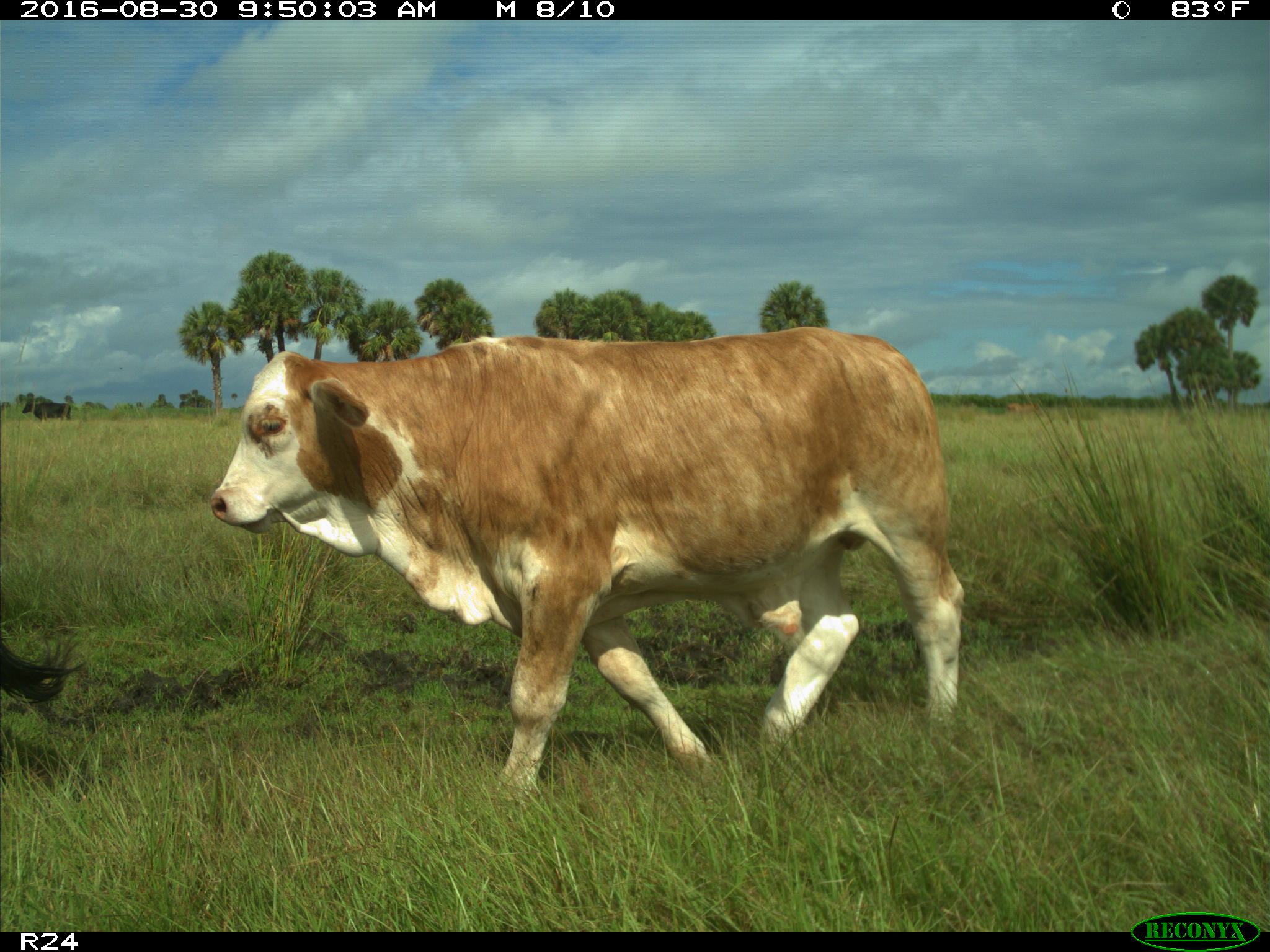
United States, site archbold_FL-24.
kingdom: Animalia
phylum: Chordata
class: Mammalia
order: Artiodactyla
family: Bovidae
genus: Bos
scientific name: Bos taurus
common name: domestic cow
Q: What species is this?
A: Bos taurus (domestic cow).